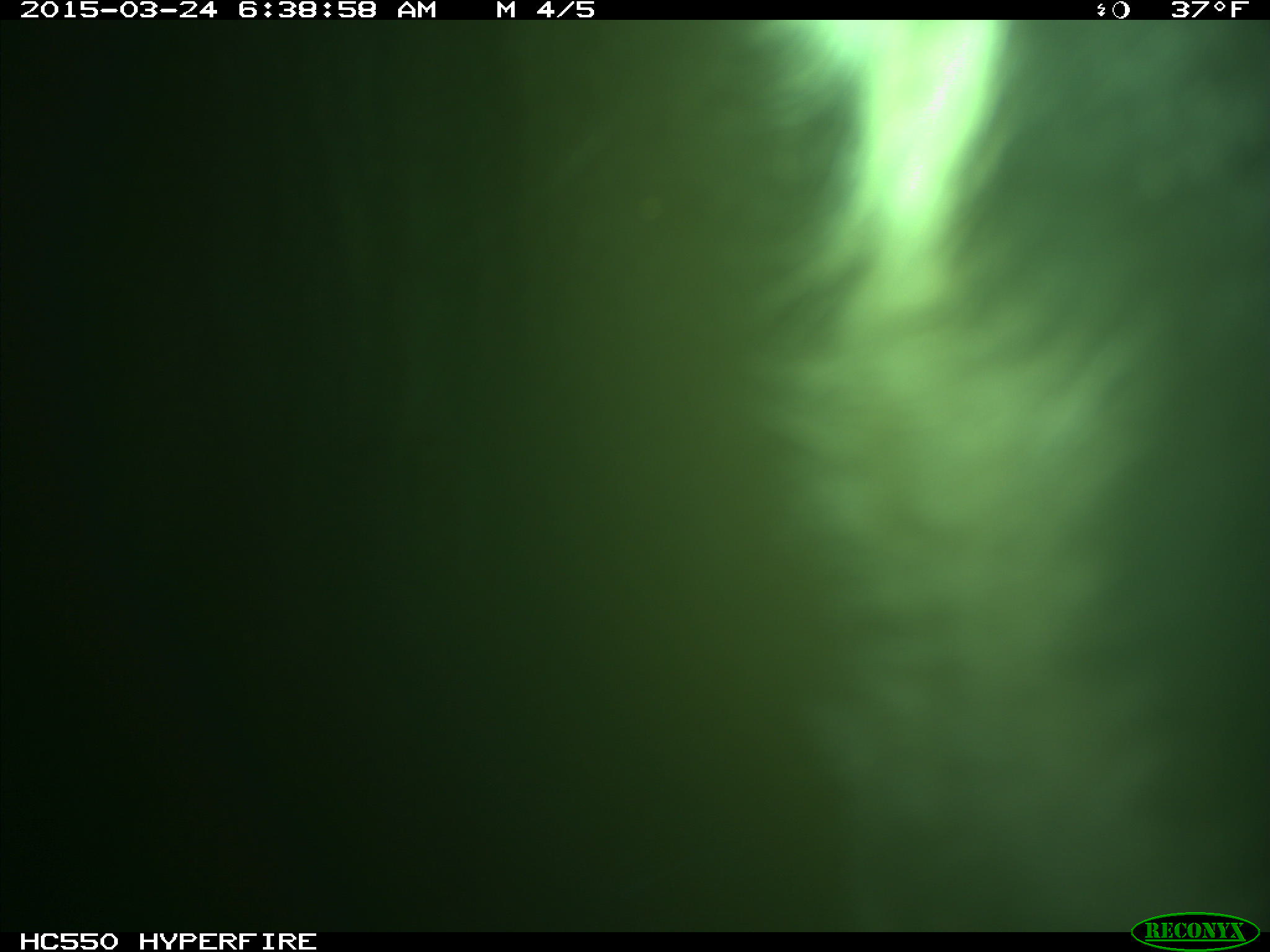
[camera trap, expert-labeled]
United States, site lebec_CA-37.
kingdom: Animalia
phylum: Chordata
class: Mammalia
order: Artiodactyla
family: Bovidae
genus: Bos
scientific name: Bos taurus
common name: domestic cow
Bos taurus (domestic cow).